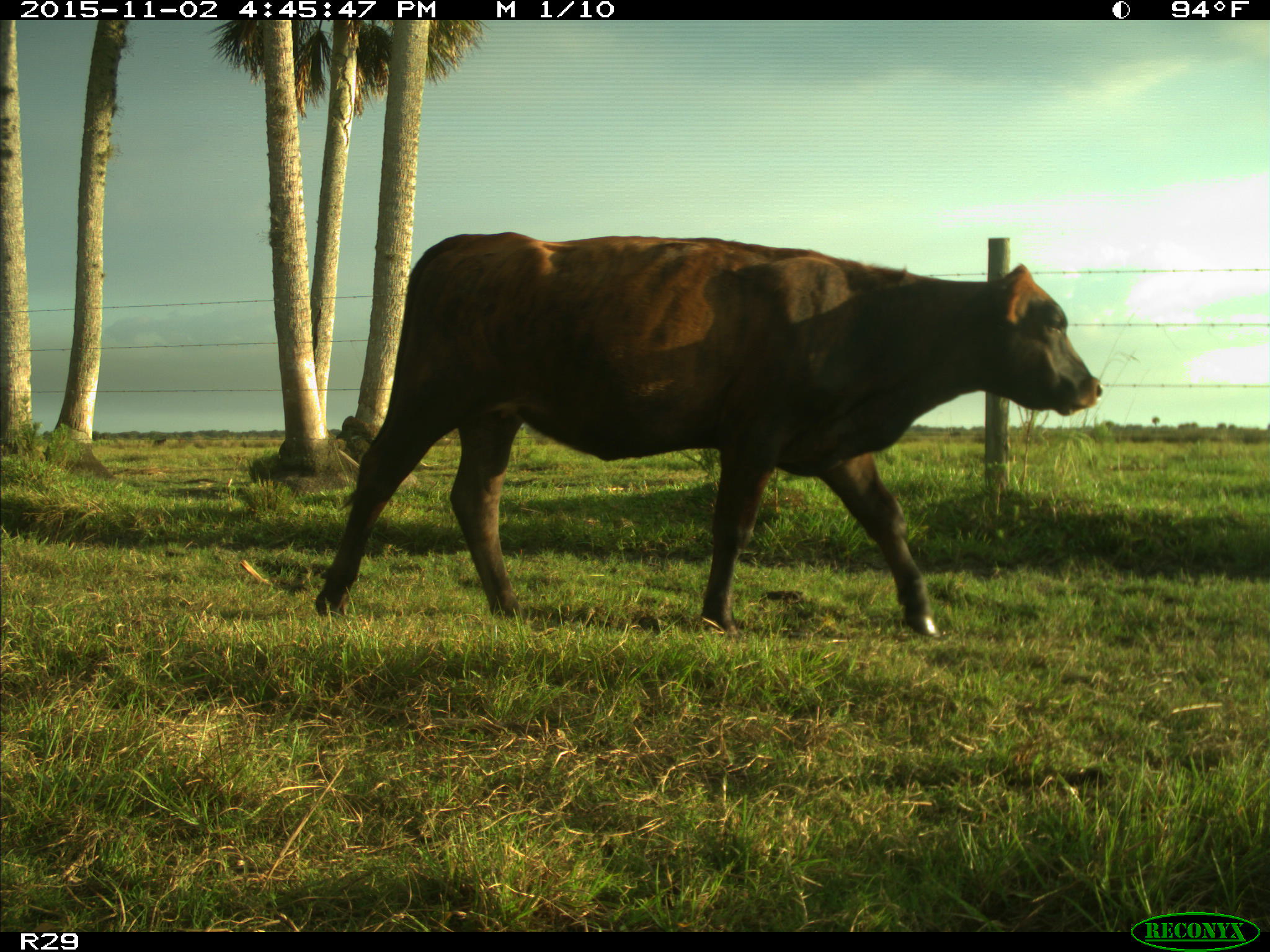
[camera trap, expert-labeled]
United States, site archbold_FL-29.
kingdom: Animalia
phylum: Chordata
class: Mammalia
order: Artiodactyla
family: Bovidae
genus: Bos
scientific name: Bos taurus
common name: domestic cow